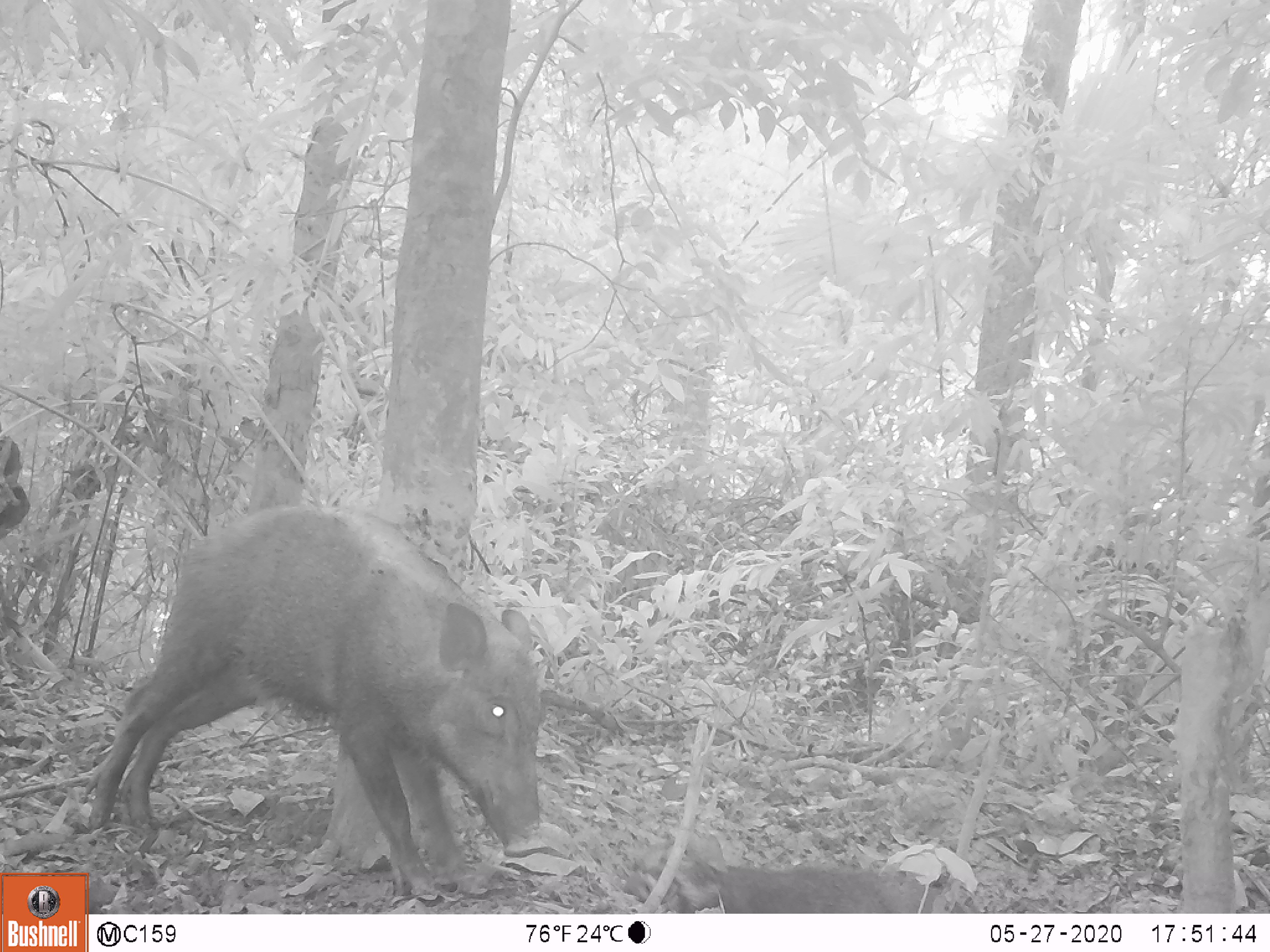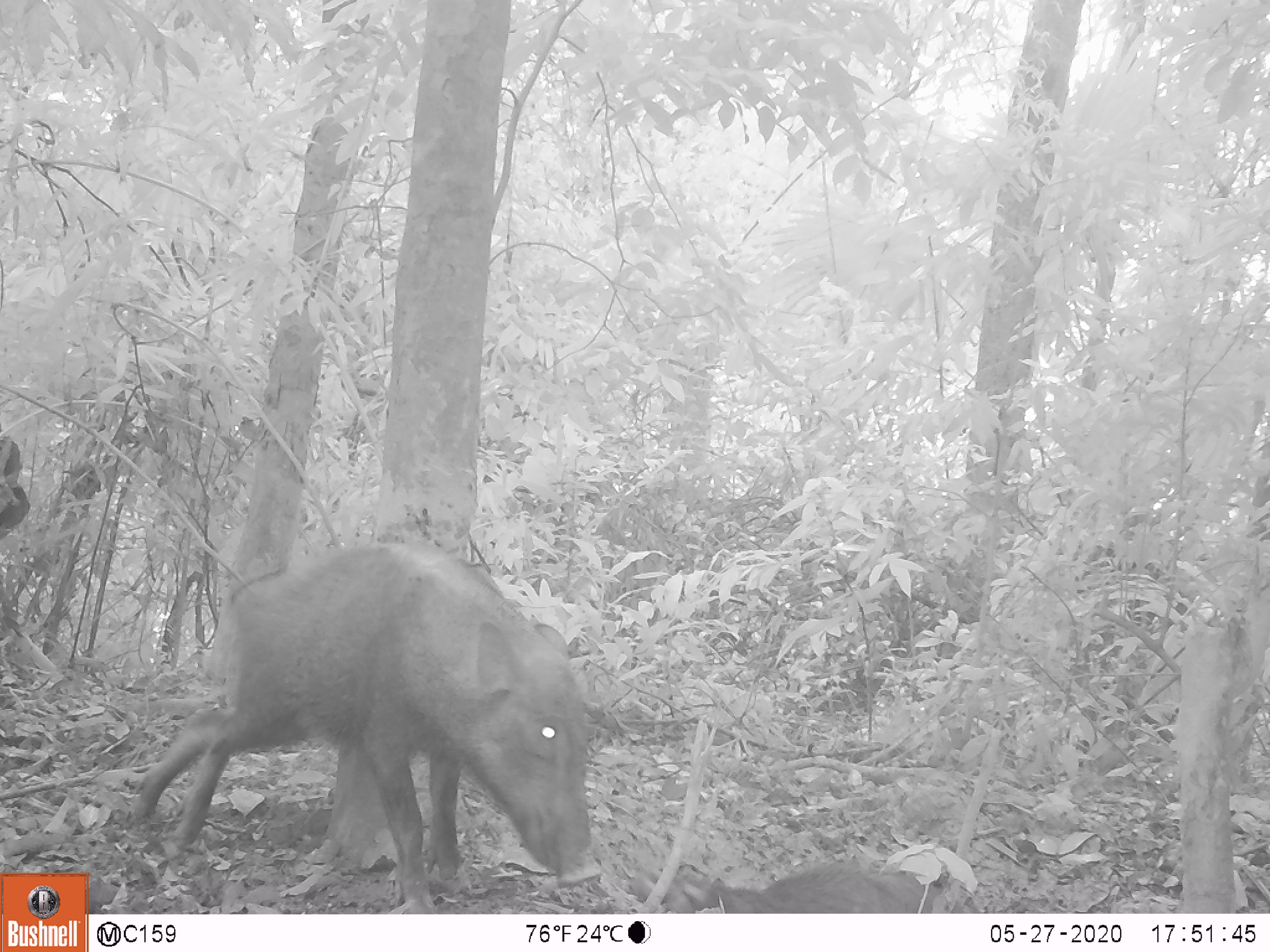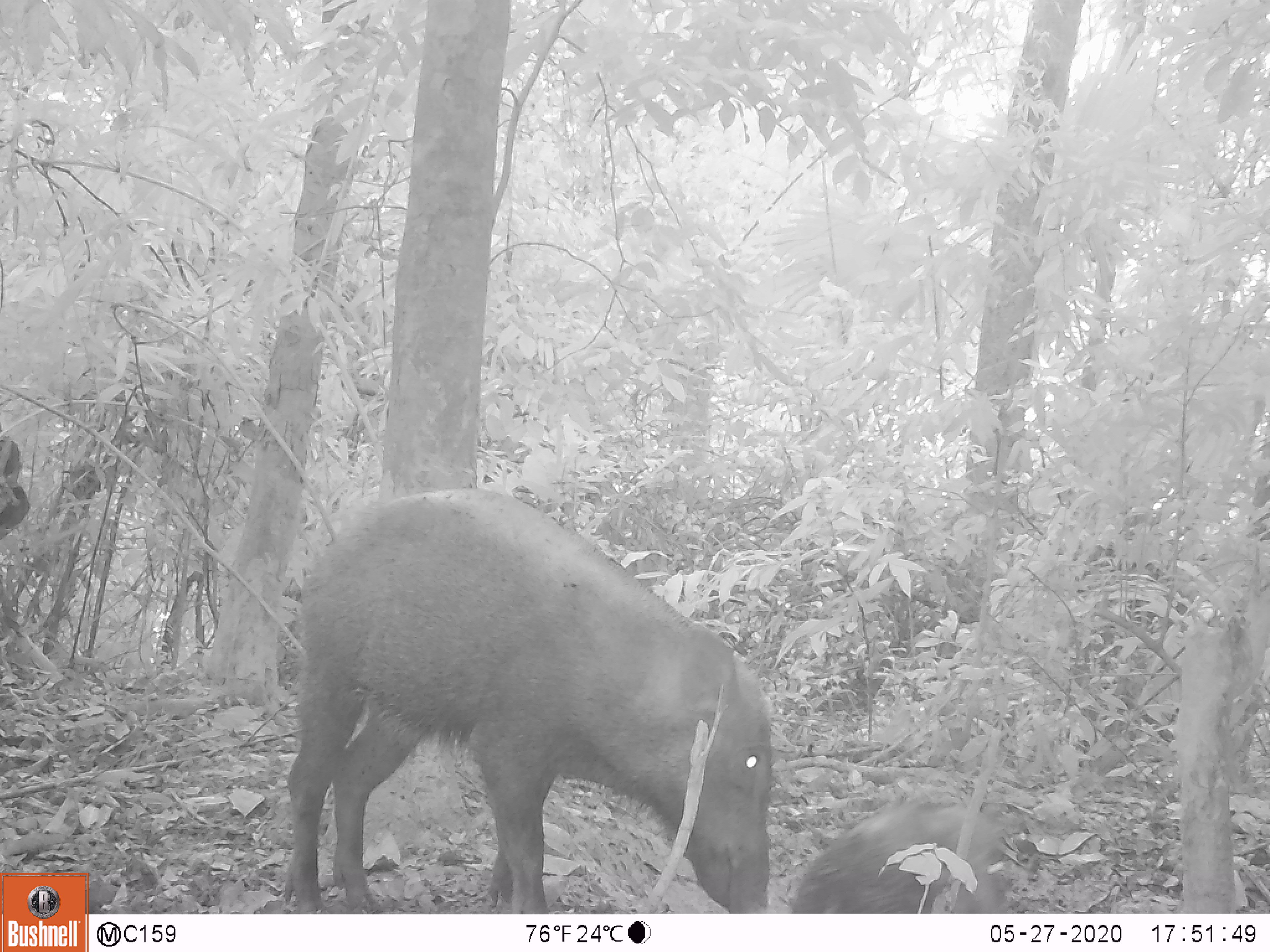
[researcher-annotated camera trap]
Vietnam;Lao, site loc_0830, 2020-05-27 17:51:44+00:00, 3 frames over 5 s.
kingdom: Animalia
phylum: Chordata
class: Mammalia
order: Artiodactyla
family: Suidae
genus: Sus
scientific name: Sus scrofa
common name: eurasian wild pig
Eurasian wild pig (Sus scrofa). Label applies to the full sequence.